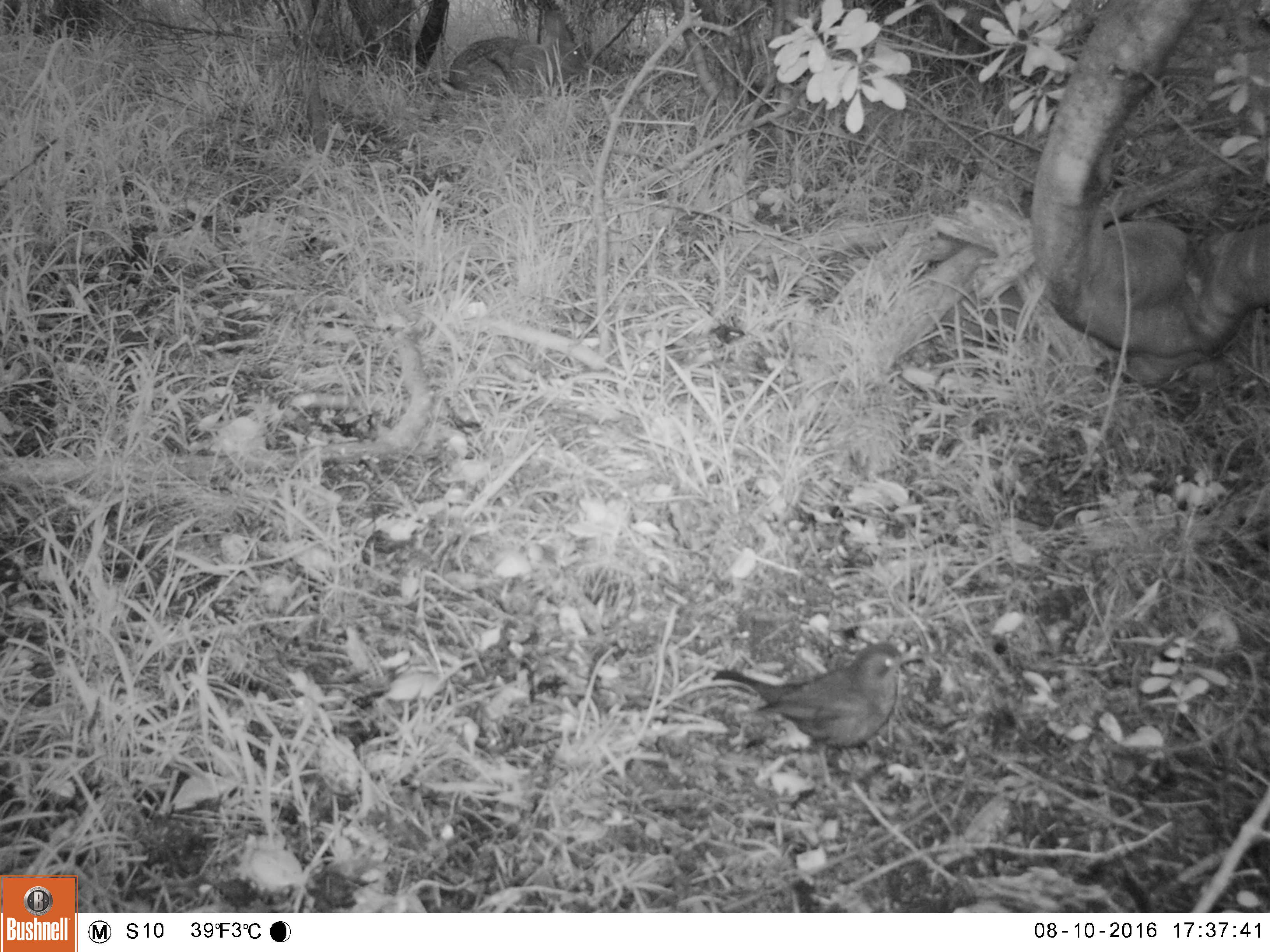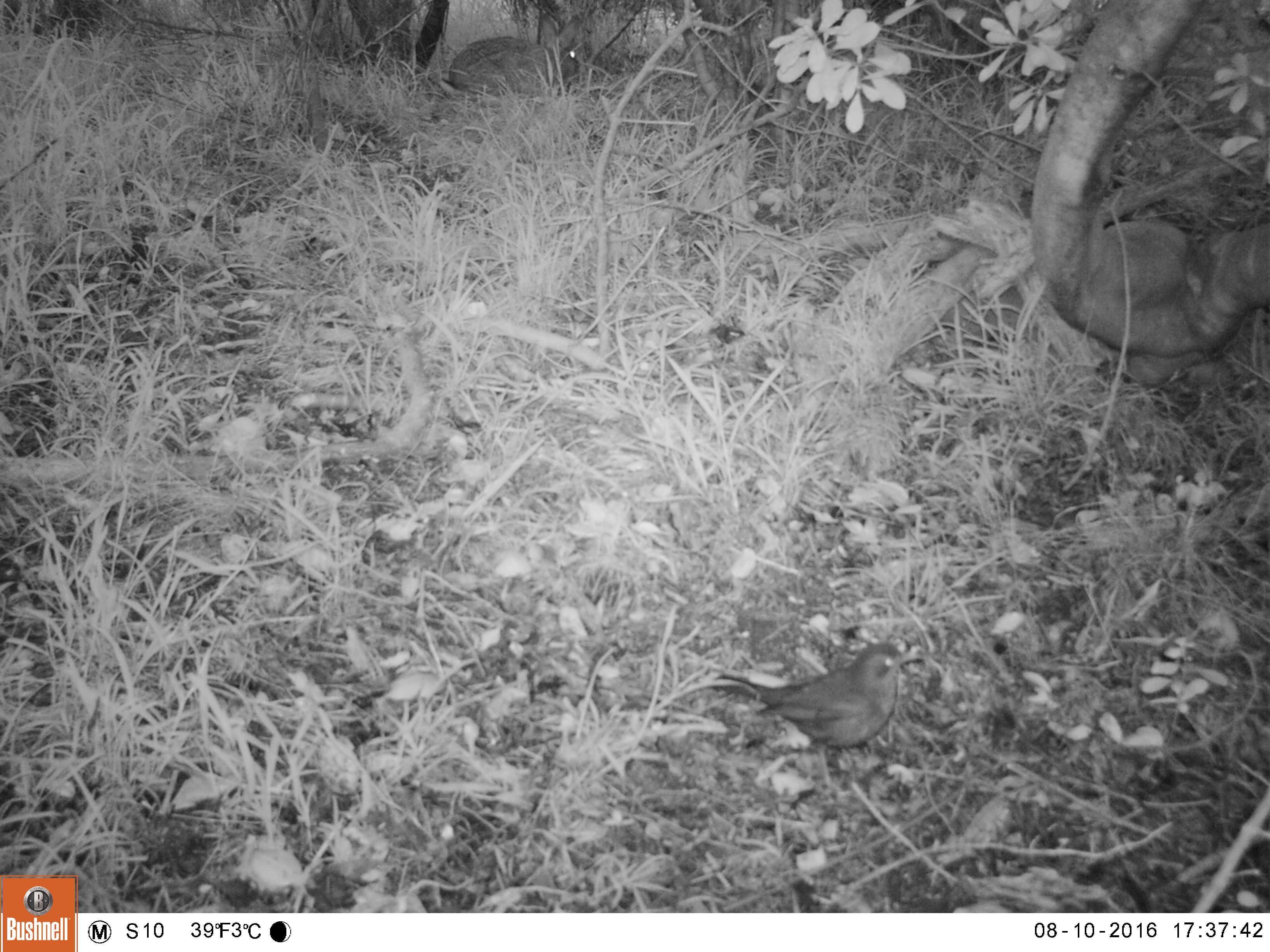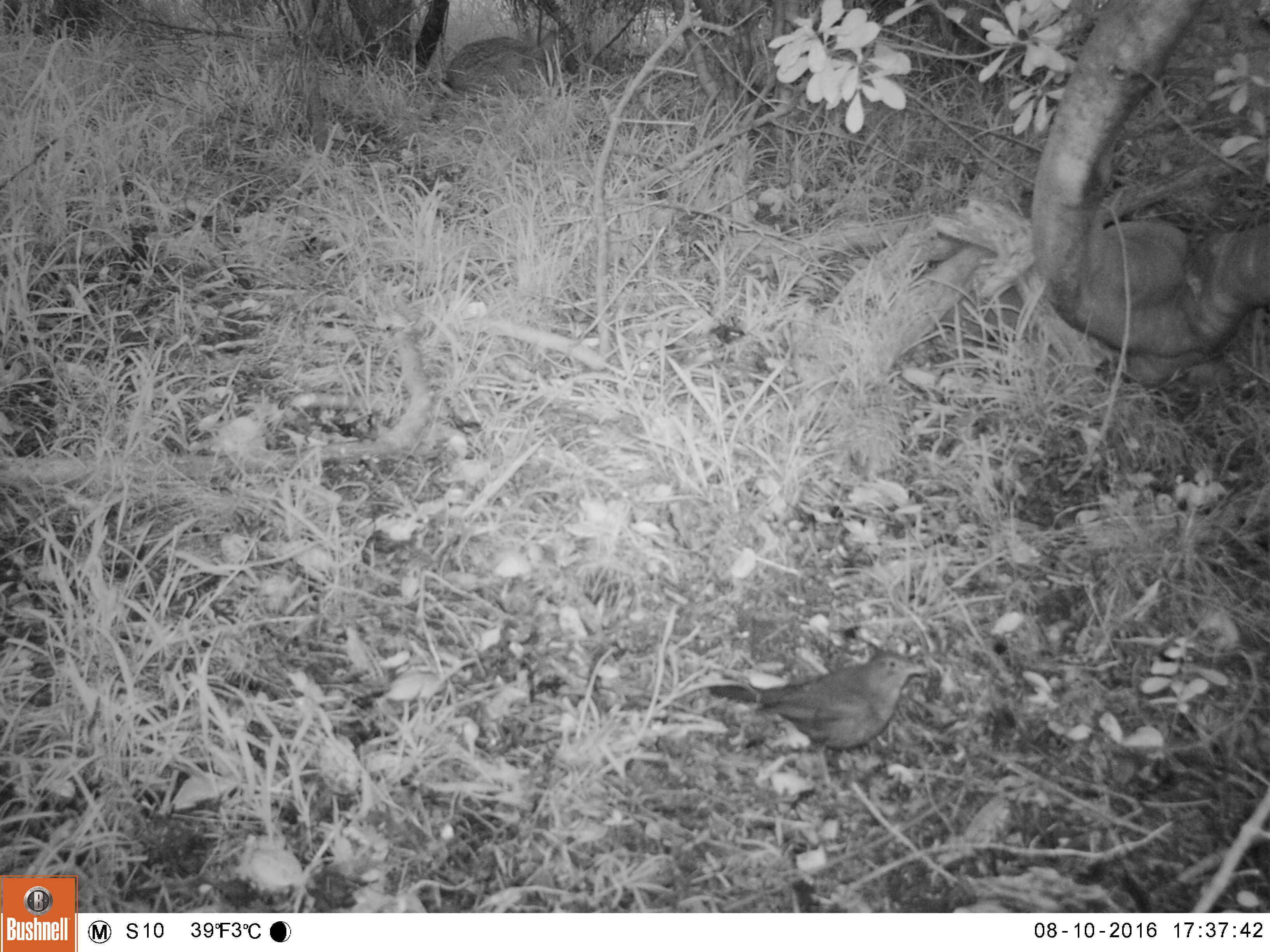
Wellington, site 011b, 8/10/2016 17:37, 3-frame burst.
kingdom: Animalia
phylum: Chordata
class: Aves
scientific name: Aves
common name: bird